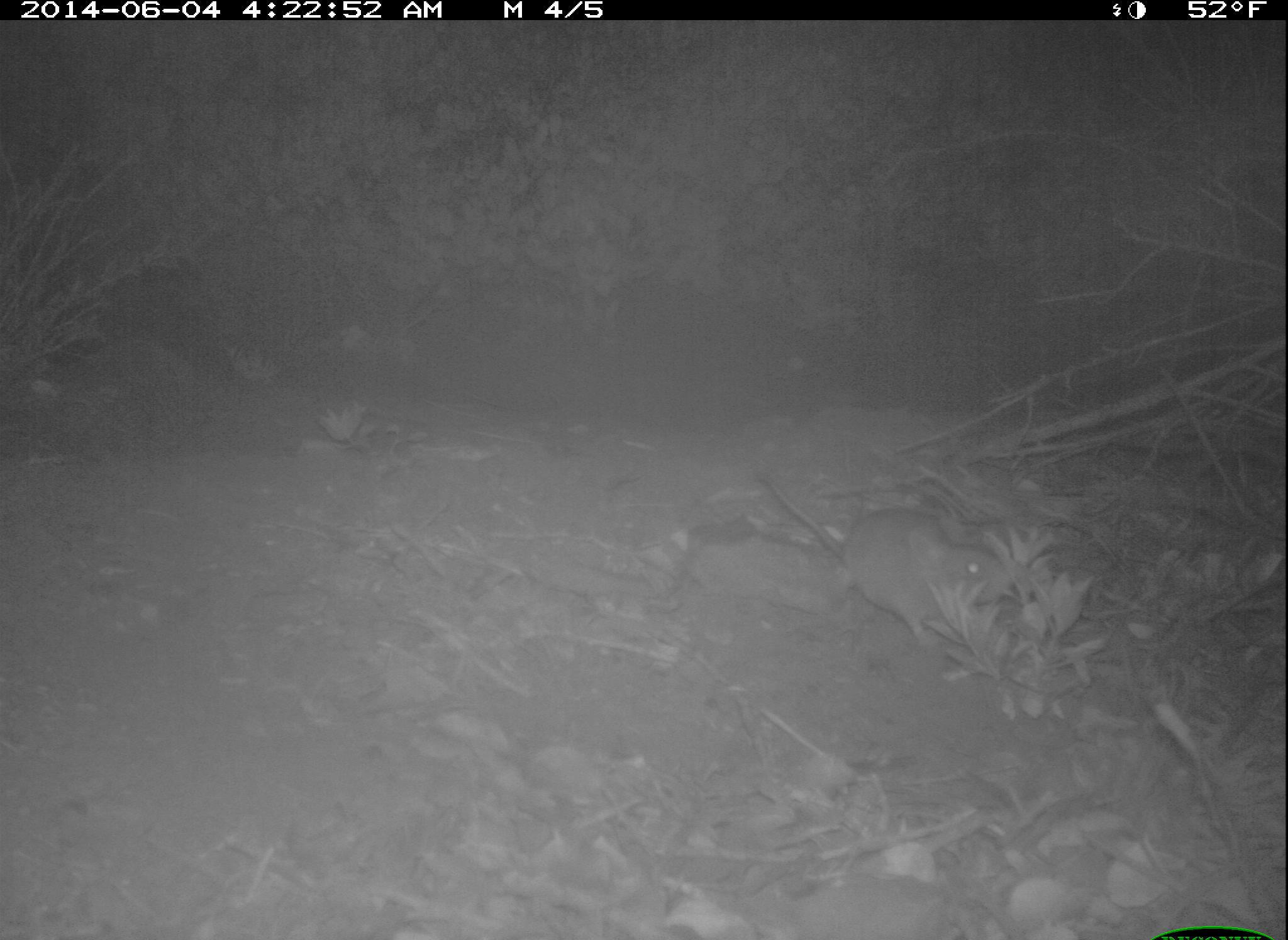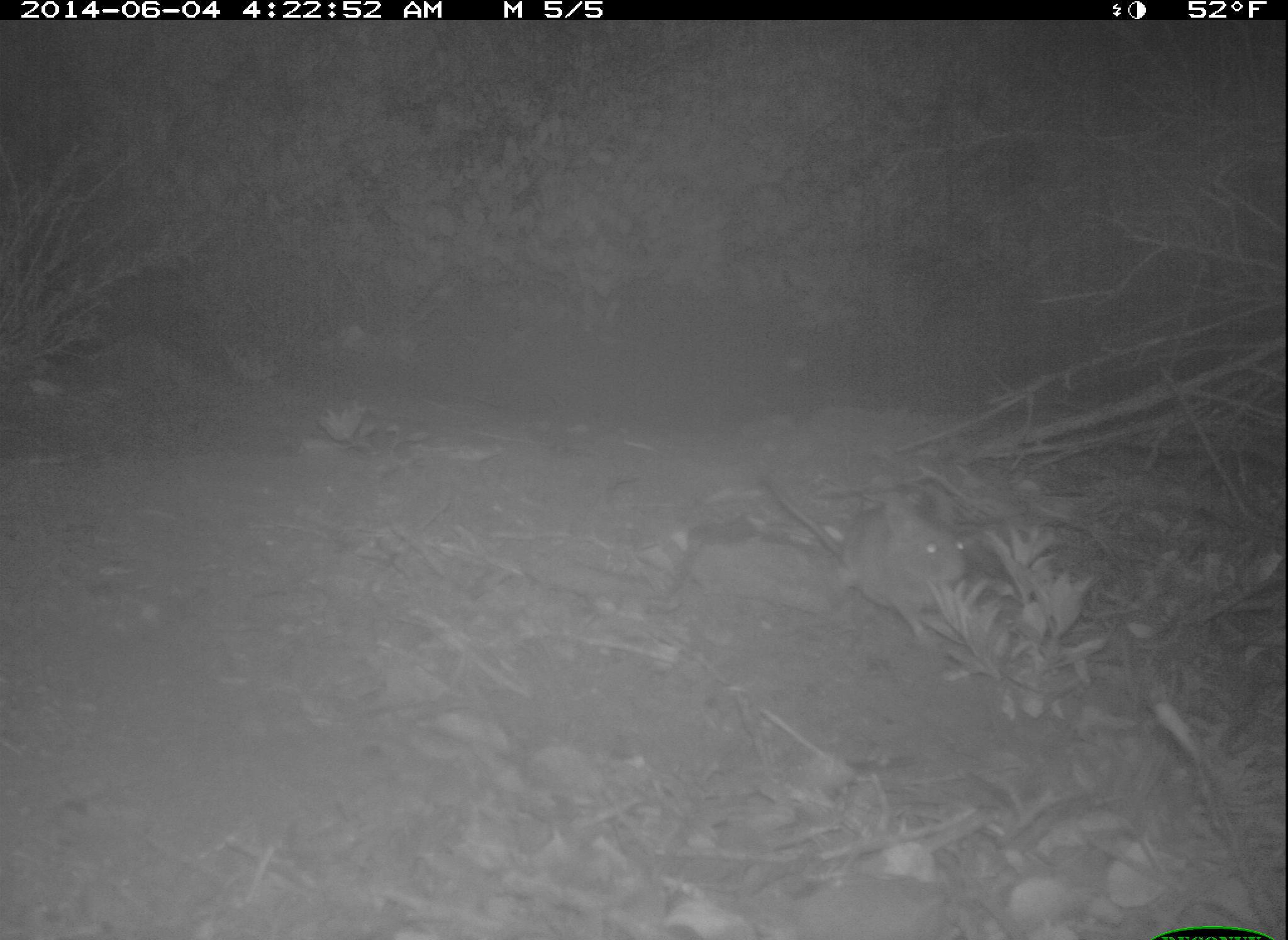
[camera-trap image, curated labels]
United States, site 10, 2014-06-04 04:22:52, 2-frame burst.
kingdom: Animalia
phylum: Chordata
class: Mammalia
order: Rodentia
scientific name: Rodentia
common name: rodent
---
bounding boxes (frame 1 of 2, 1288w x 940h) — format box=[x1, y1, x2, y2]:
rodent: box=[757, 466, 1013, 654]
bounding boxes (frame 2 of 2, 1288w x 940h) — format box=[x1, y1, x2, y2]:
rodent: box=[764, 474, 967, 639]